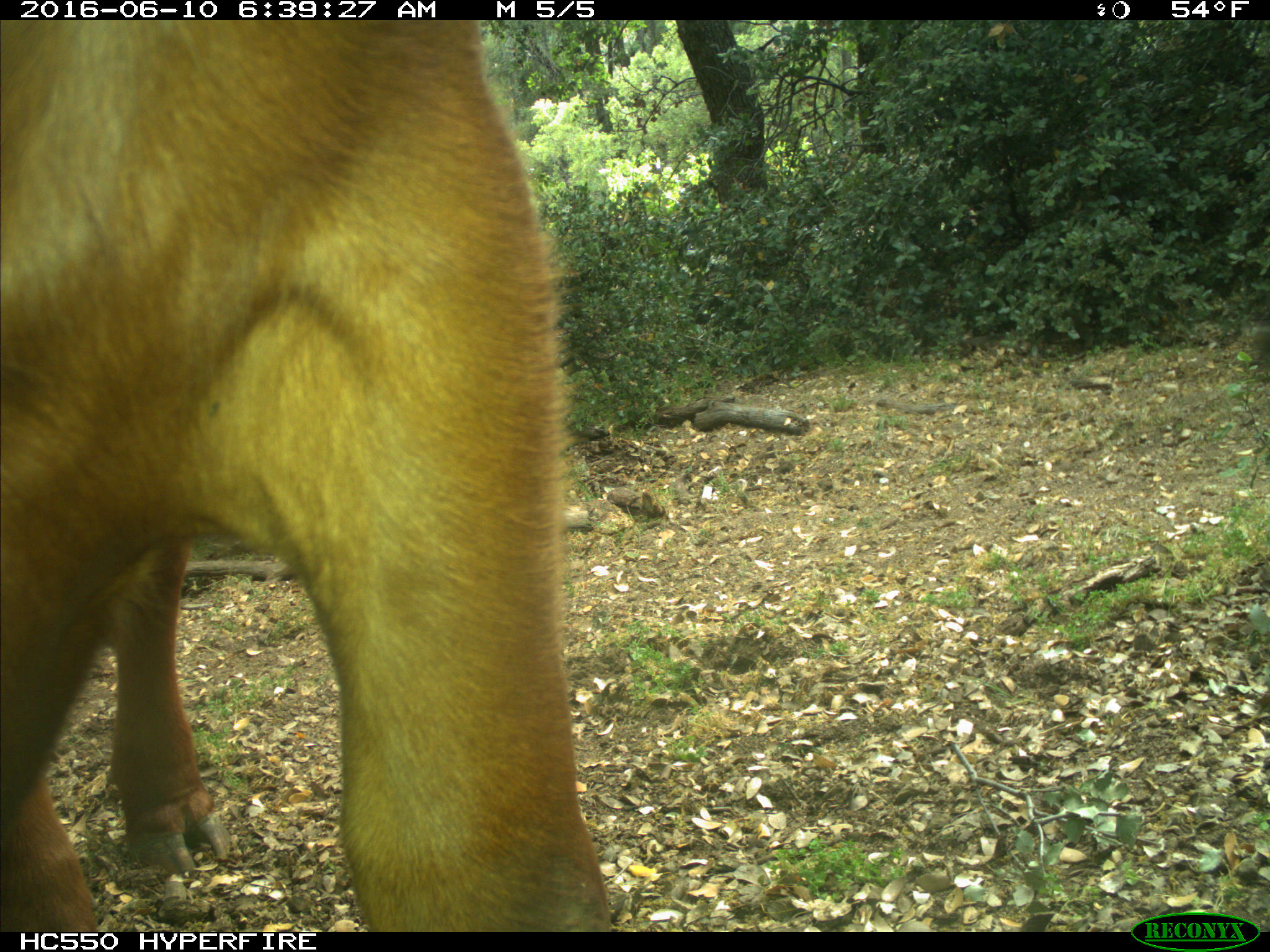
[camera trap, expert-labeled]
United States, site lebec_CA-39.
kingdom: Animalia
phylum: Chordata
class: Mammalia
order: Artiodactyla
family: Bovidae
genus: Bos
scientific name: Bos taurus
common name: domestic cow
Bos taurus (domestic cow).